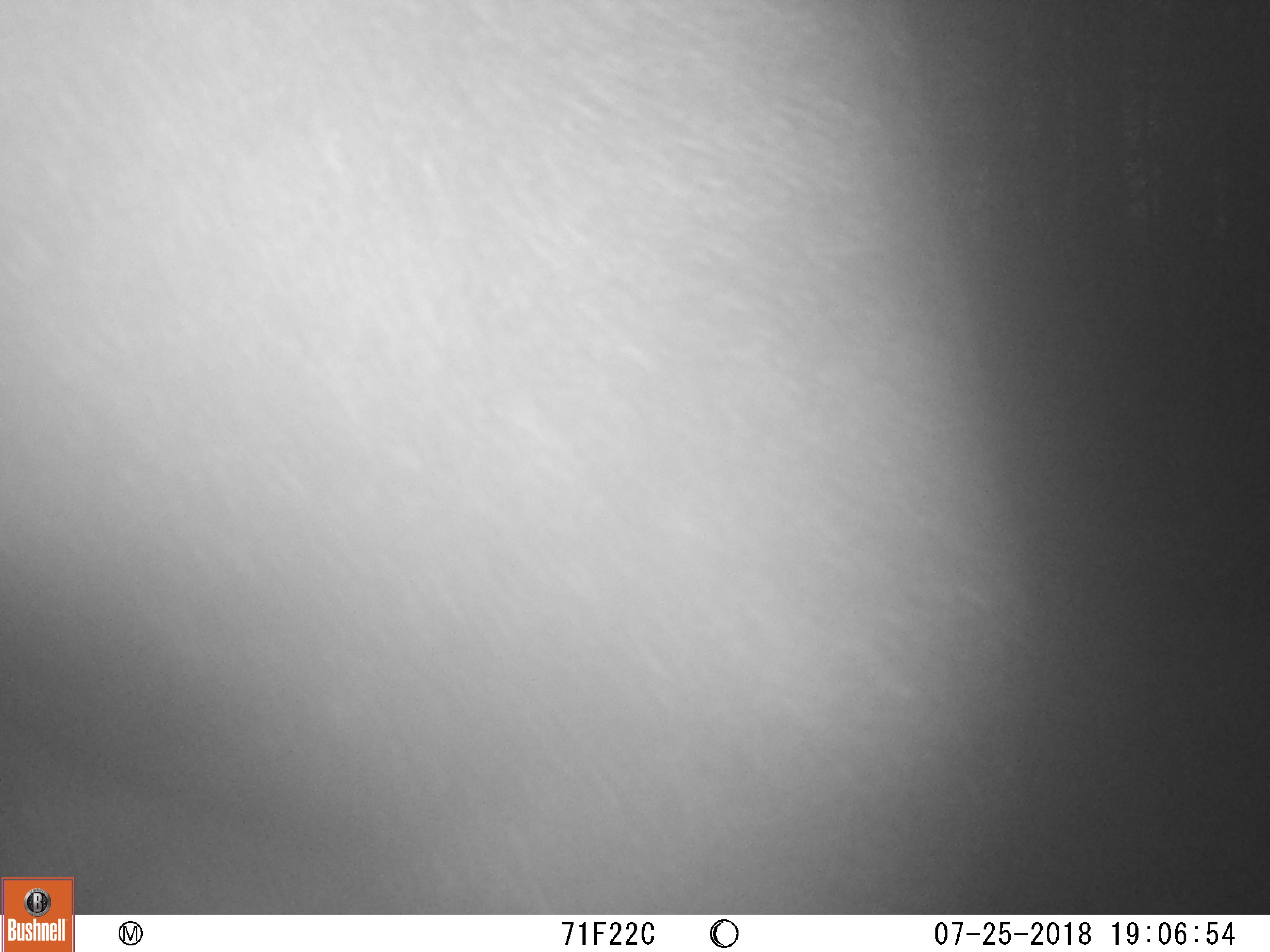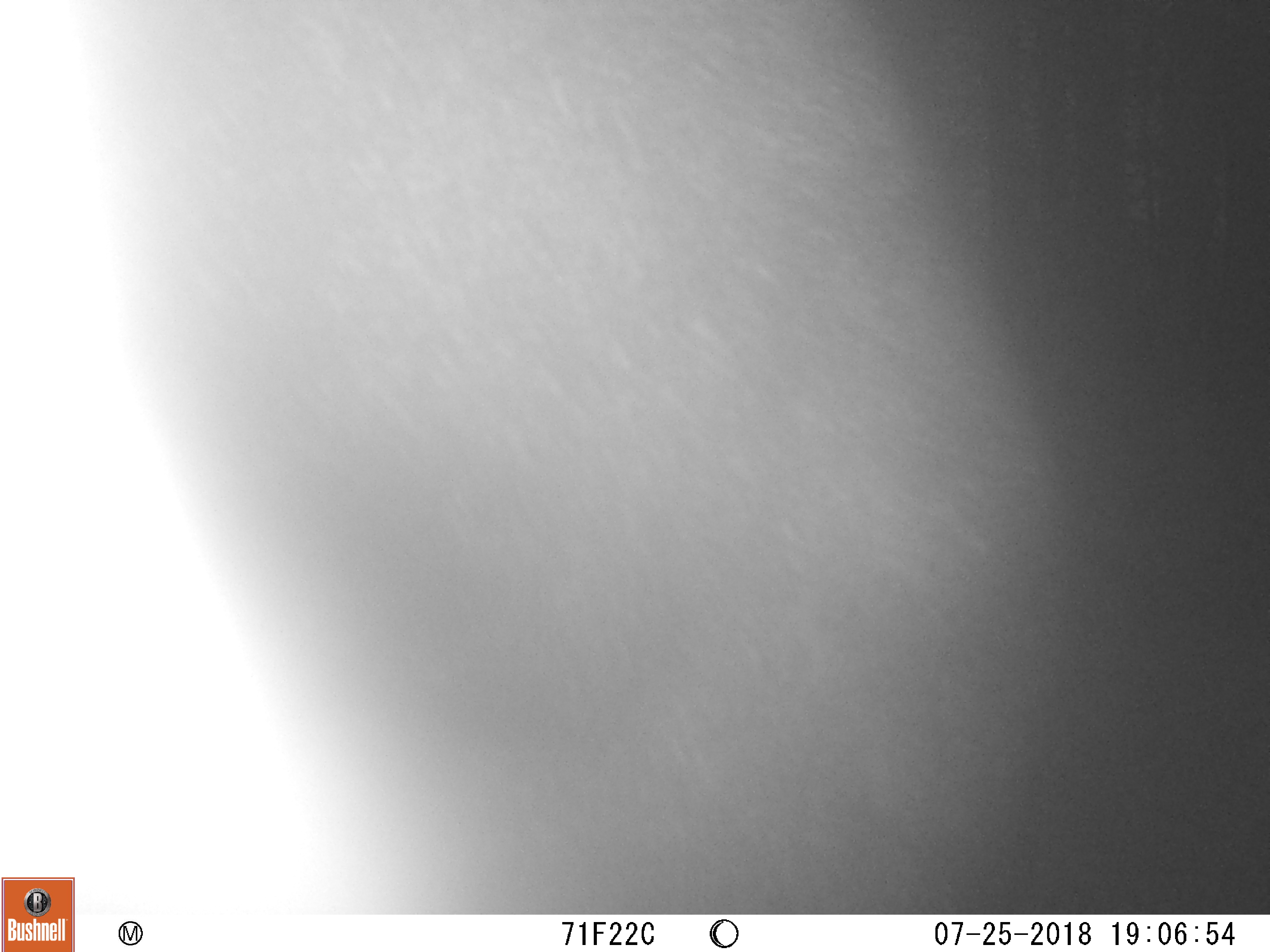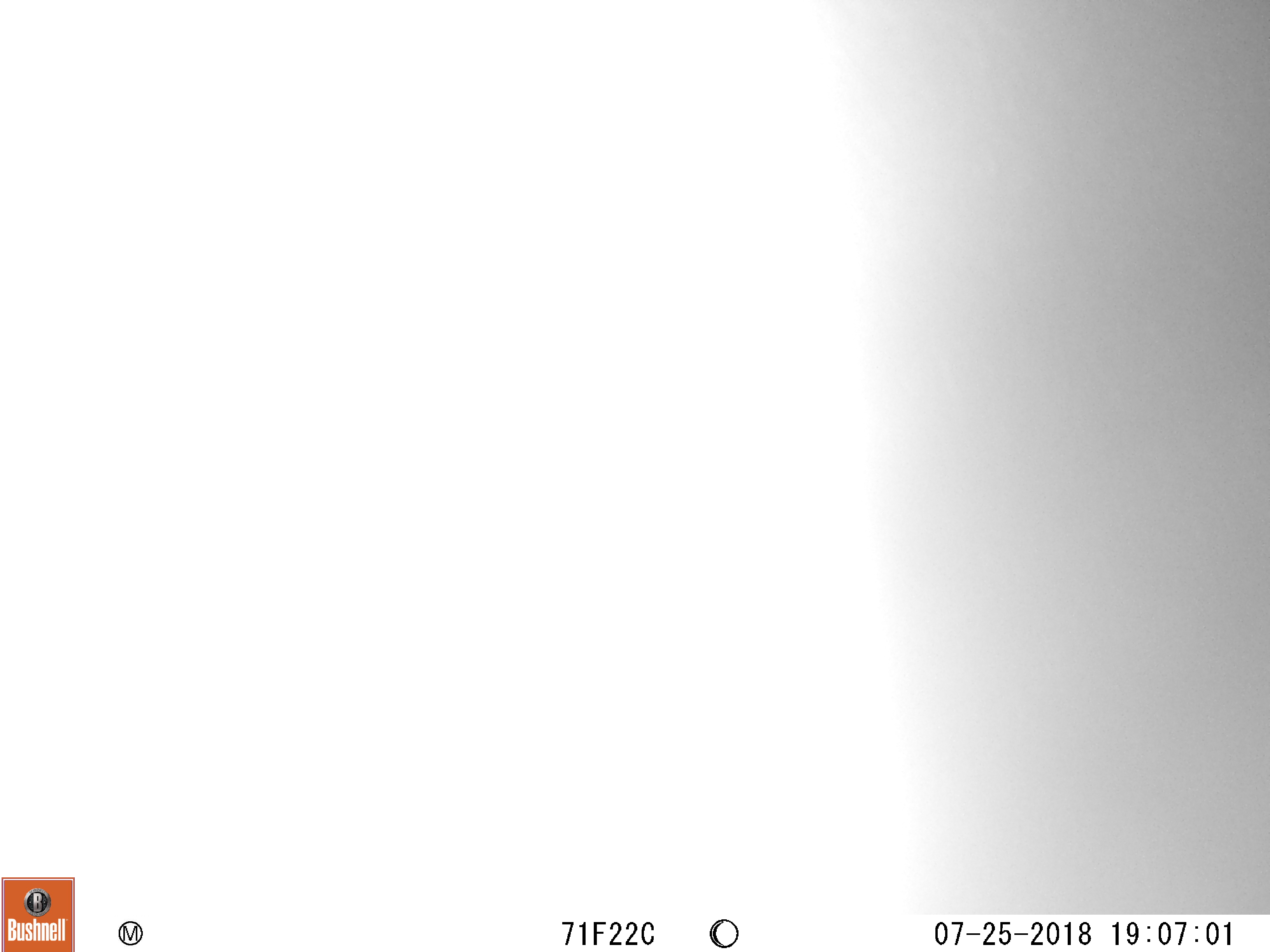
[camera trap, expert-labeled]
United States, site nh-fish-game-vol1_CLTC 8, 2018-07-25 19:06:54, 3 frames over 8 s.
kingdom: Animalia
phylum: Chordata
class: Mammalia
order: Artiodactyla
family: Cervidae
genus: Alces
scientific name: Alces alces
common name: moose